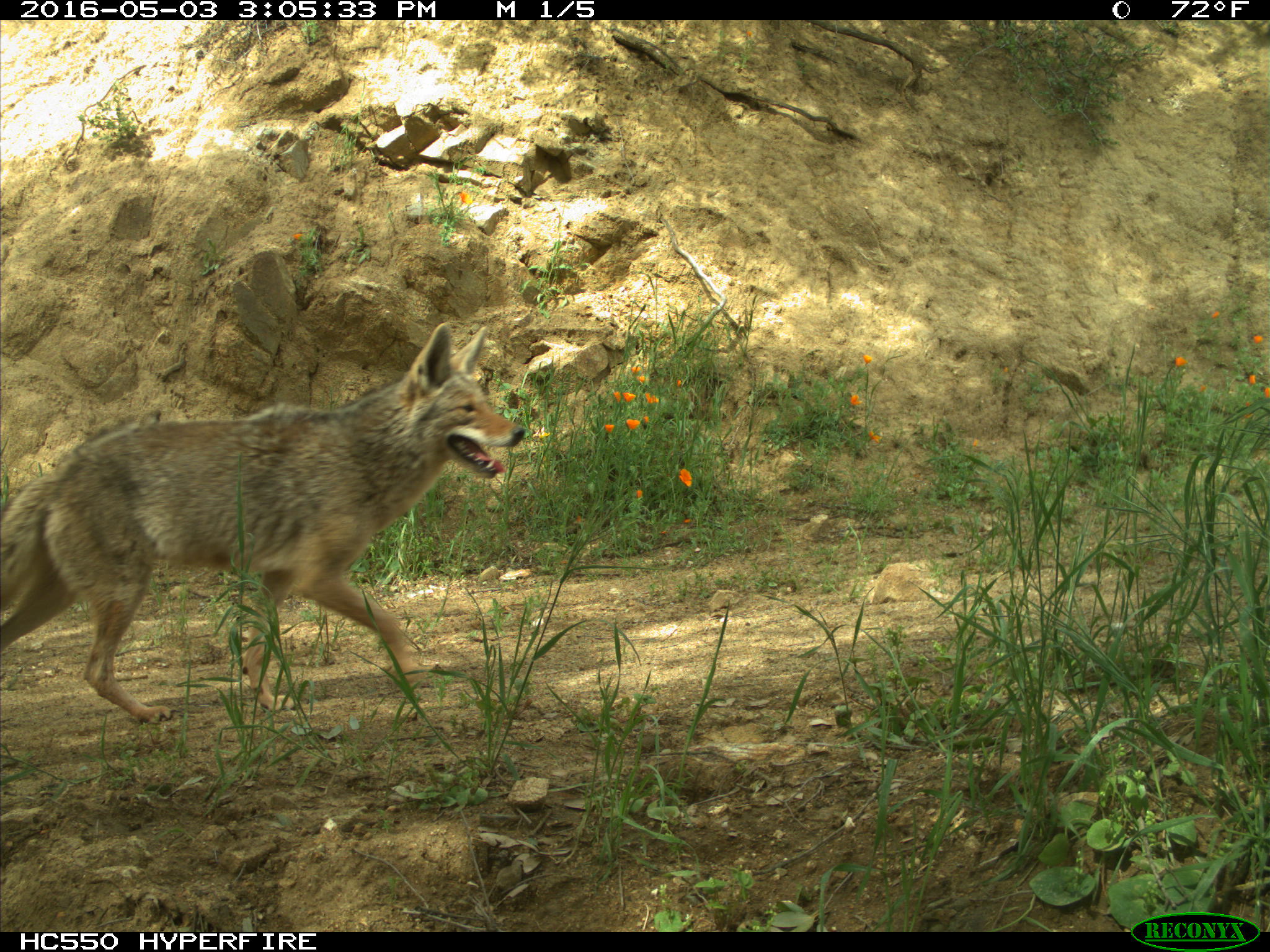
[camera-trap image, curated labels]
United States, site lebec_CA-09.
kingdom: Animalia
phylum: Chordata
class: Mammalia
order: Carnivora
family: Canidae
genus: Canis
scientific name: Canis latrans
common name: coyote